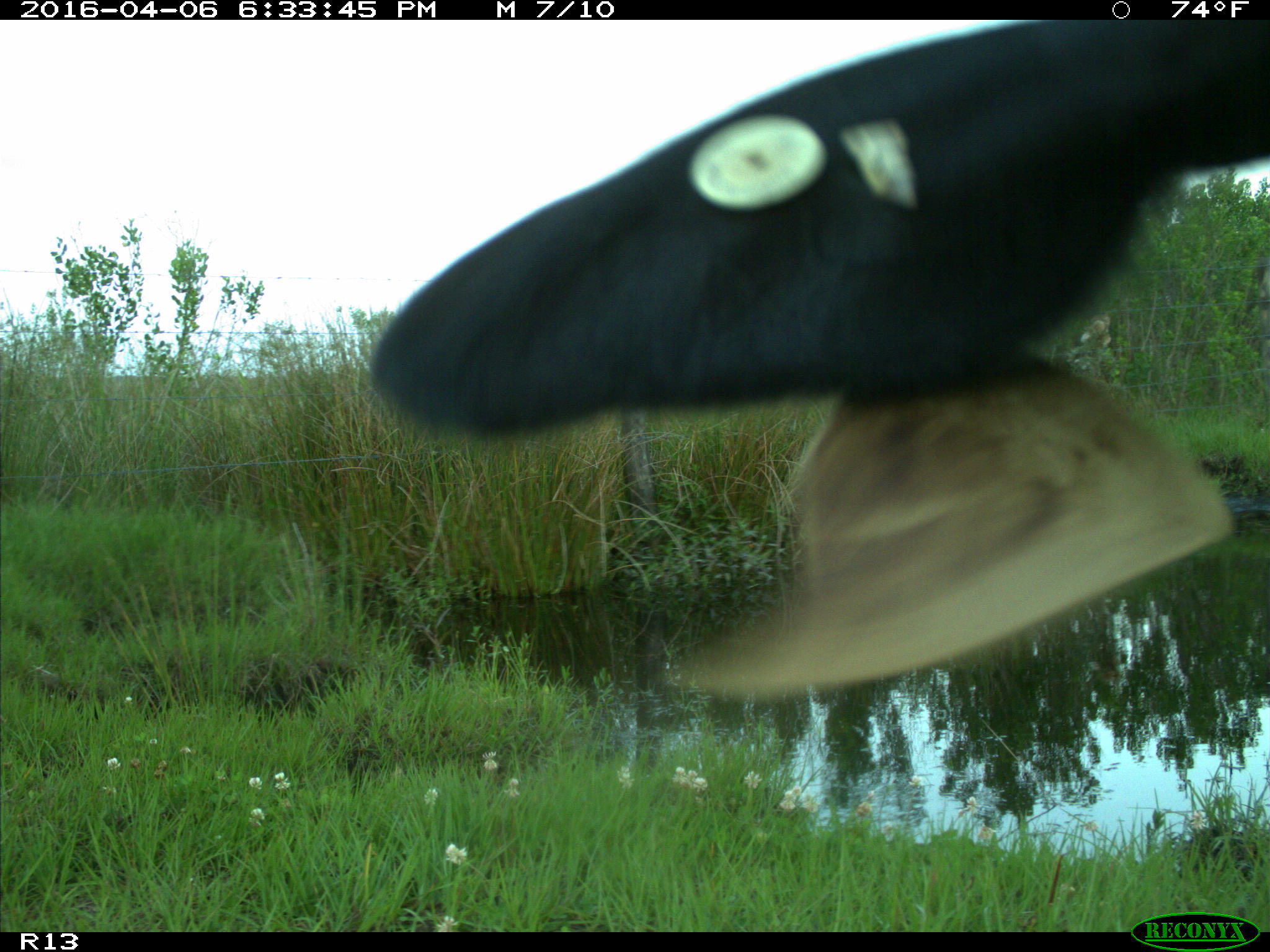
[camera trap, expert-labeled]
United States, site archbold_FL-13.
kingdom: Animalia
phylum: Chordata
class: Mammalia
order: Artiodactyla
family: Bovidae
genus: Bos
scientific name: Bos taurus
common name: domestic cow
Bos taurus (domestic cow).